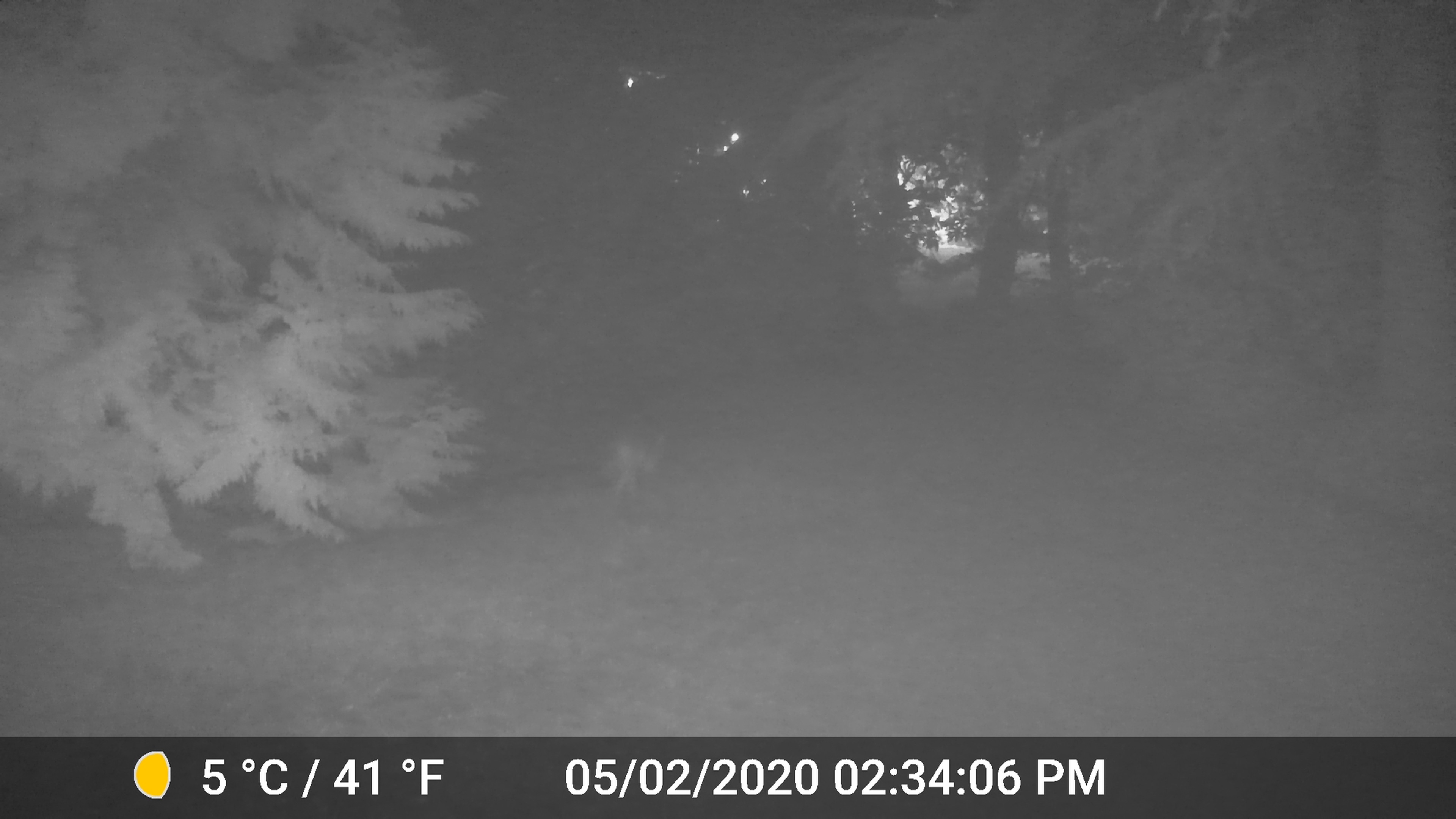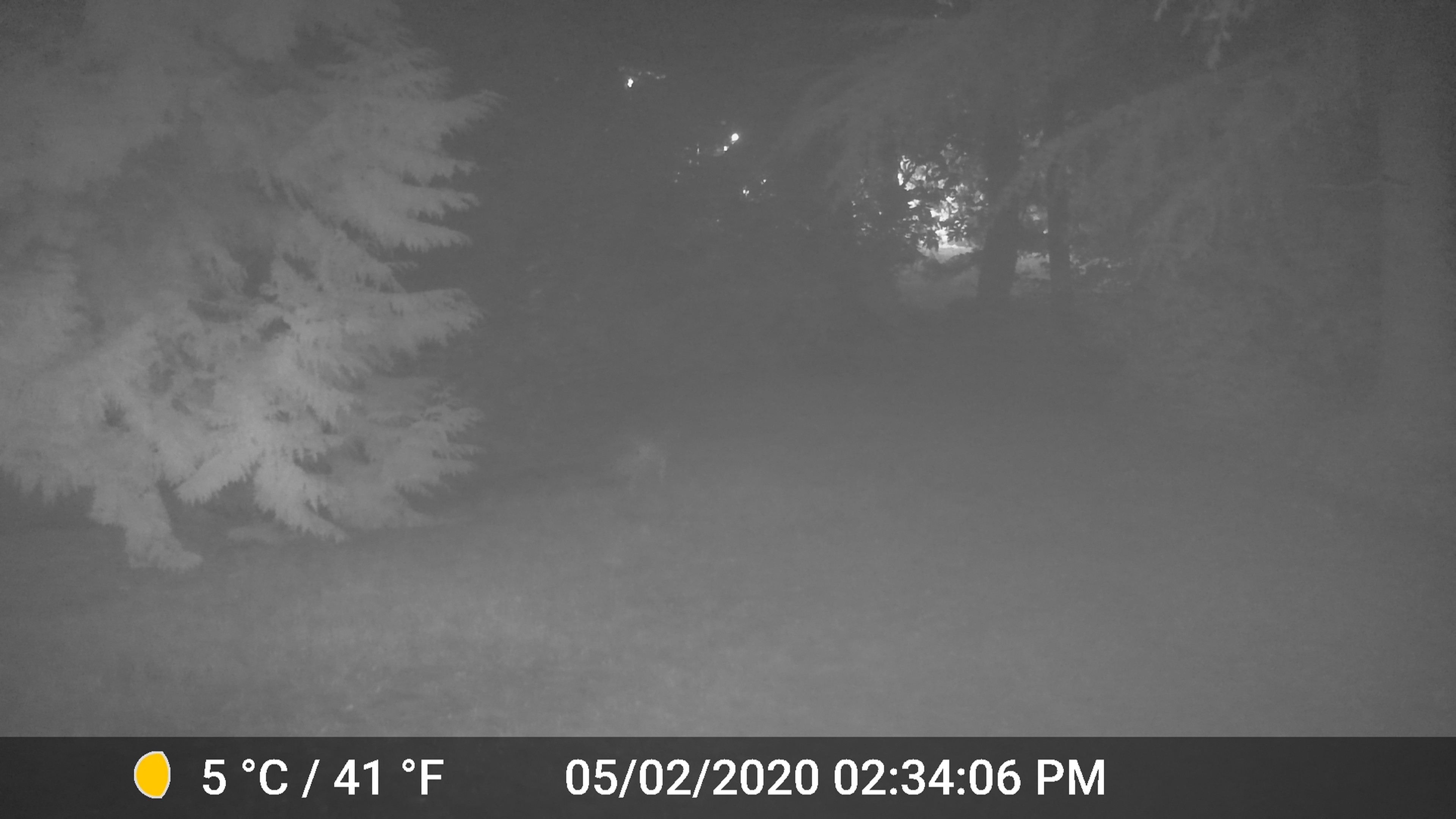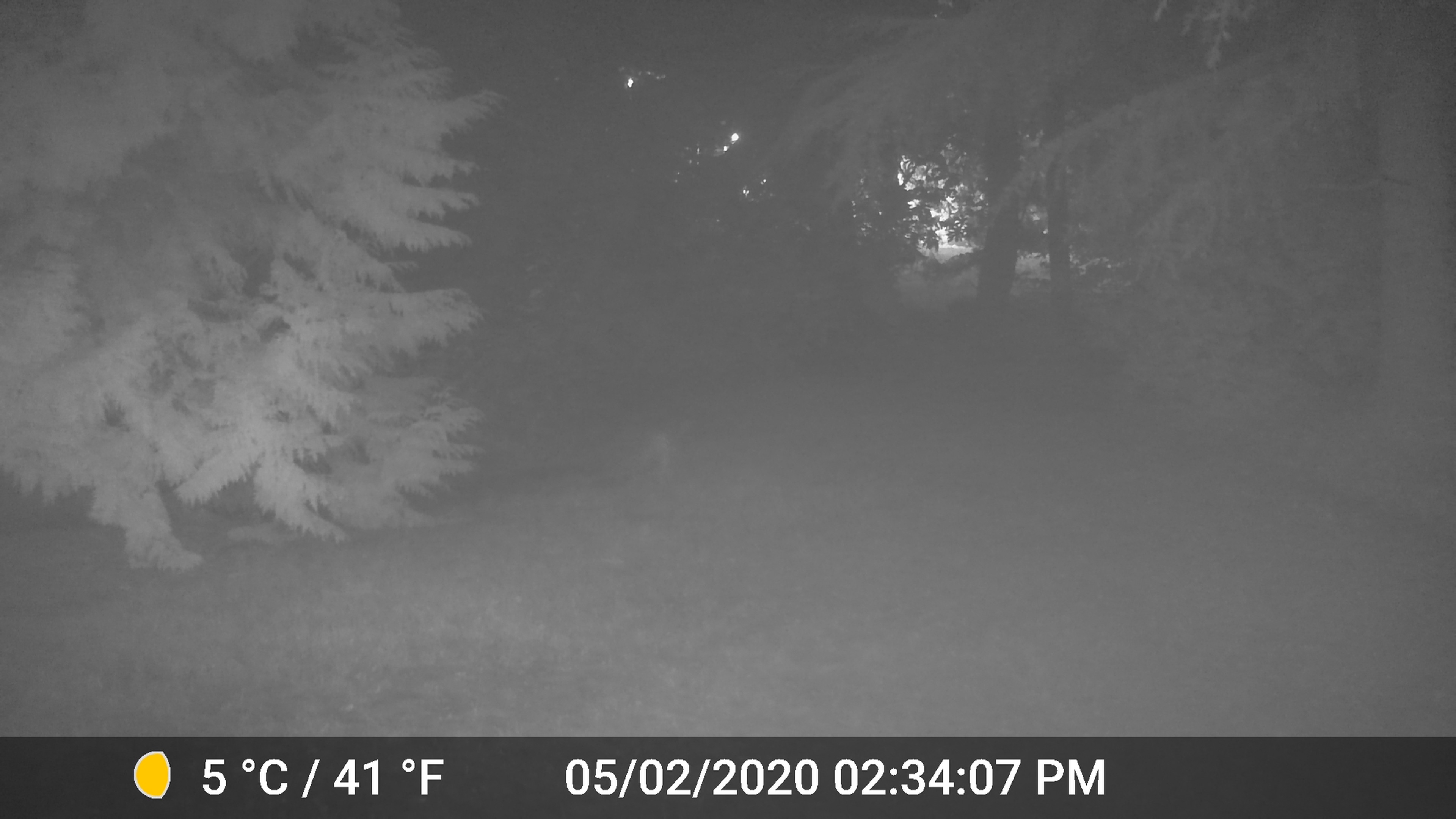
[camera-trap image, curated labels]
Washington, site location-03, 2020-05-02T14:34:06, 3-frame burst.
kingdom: Animalia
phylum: Chordata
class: Mammalia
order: Carnivora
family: Canidae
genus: Canis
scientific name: Canis latrans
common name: coyote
Coyote (Canis latrans).